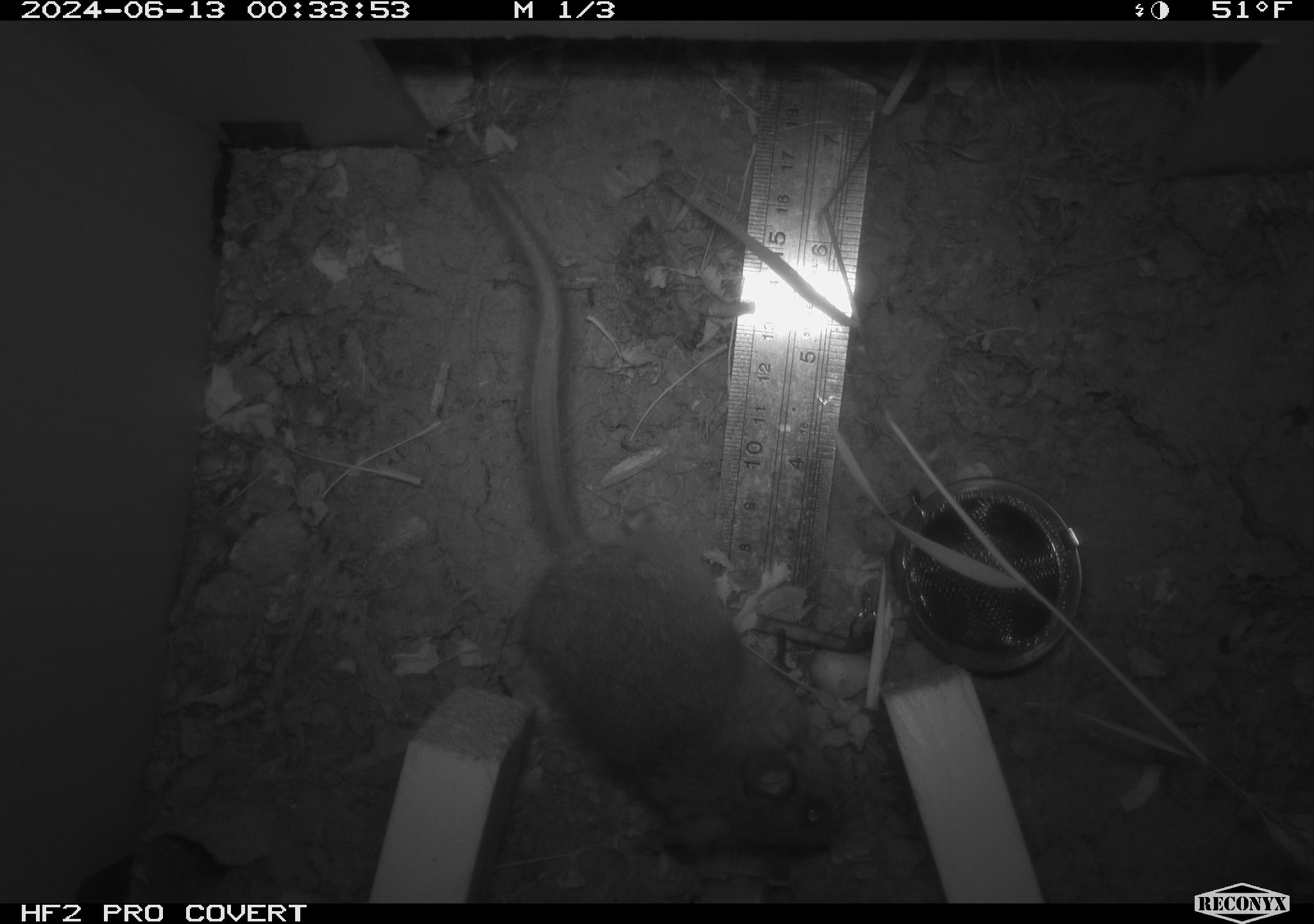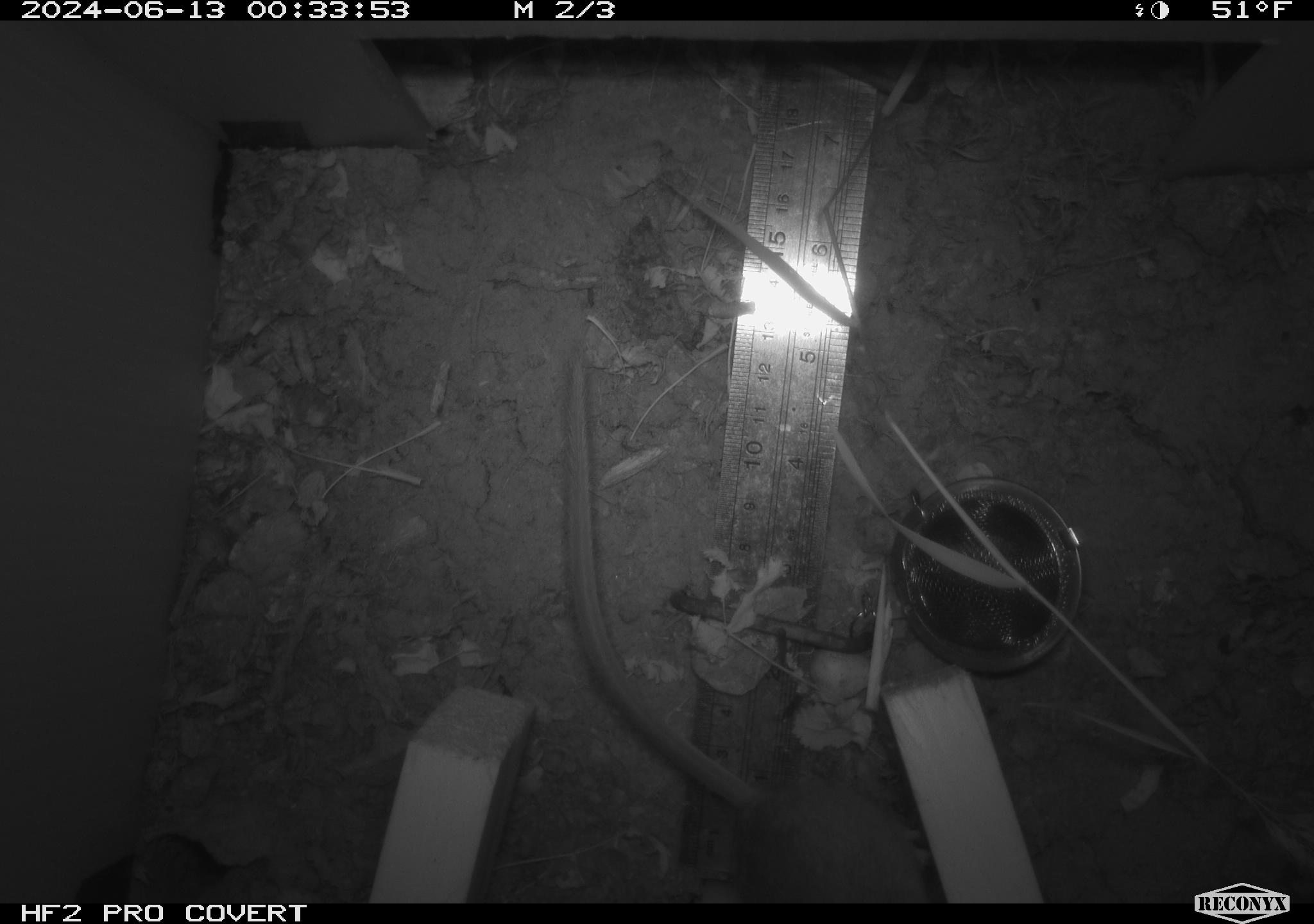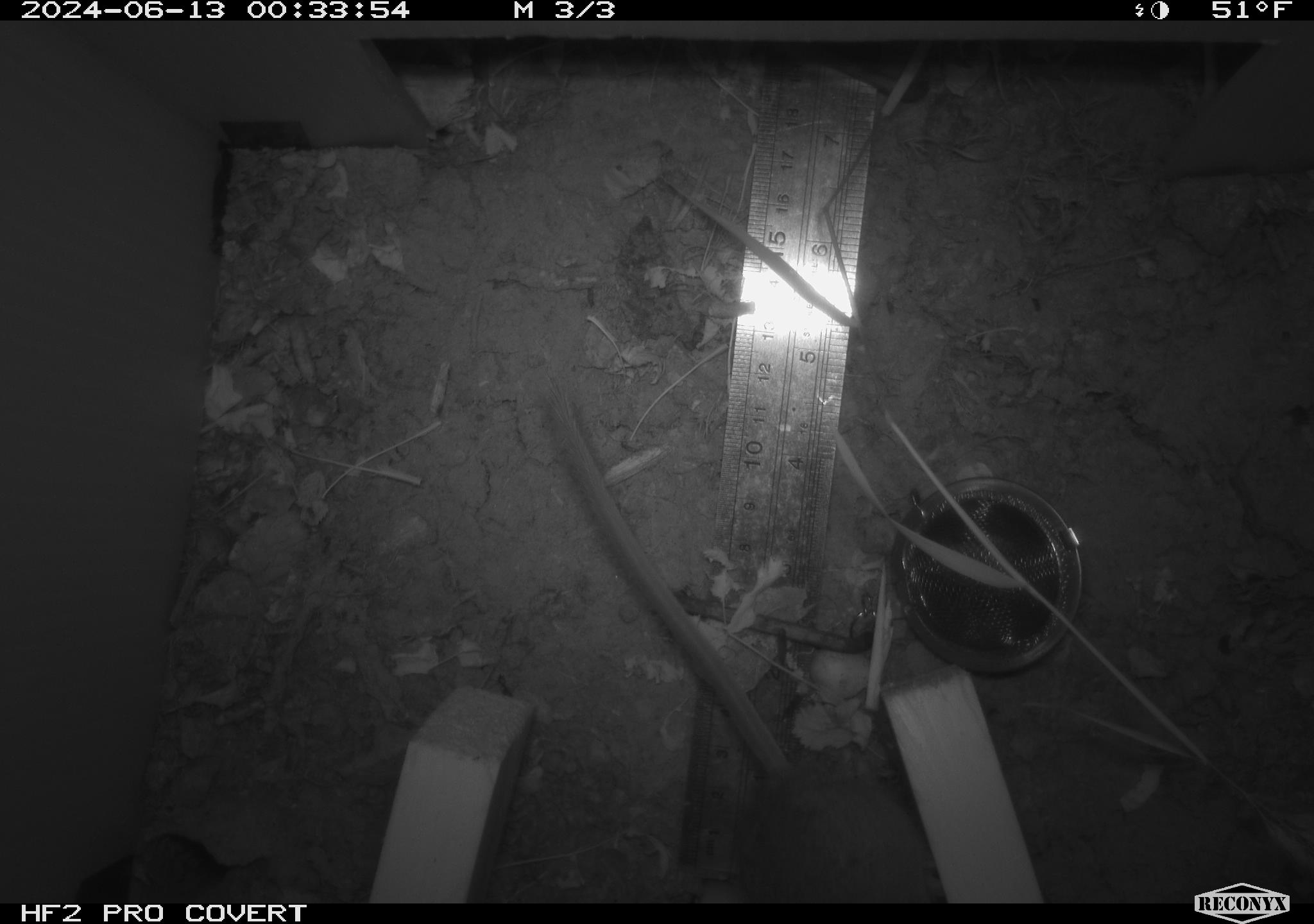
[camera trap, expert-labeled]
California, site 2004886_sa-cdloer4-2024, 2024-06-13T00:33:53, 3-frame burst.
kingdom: Animalia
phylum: Chordata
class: Mammalia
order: Rodentia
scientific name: Rodentia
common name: rodent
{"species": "rodent (Rodentia)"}